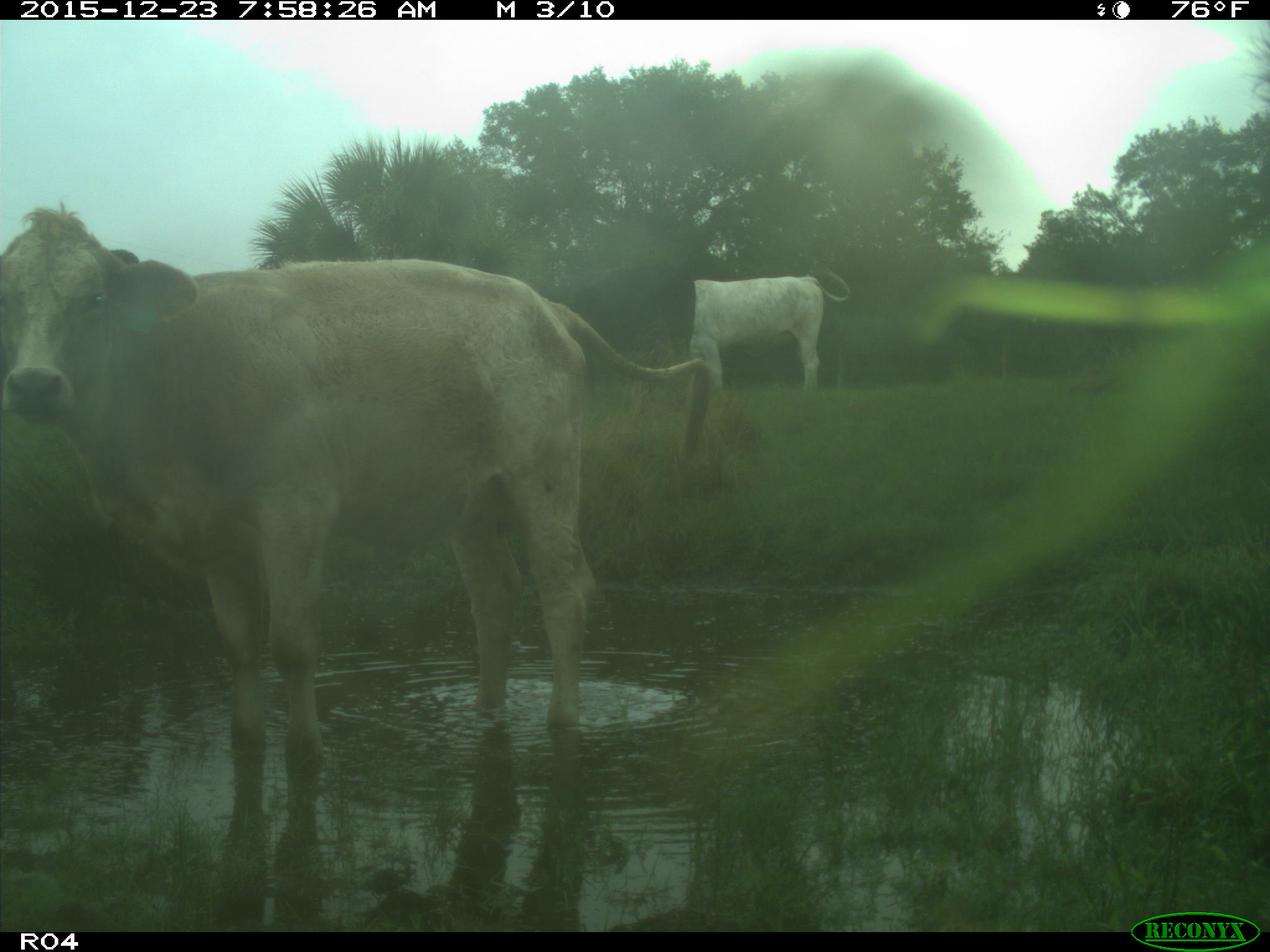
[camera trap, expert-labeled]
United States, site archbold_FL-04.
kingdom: Animalia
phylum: Chordata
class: Mammalia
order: Artiodactyla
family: Bovidae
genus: Bos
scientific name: Bos taurus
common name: domestic cow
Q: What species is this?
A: Bos taurus (domestic cow).